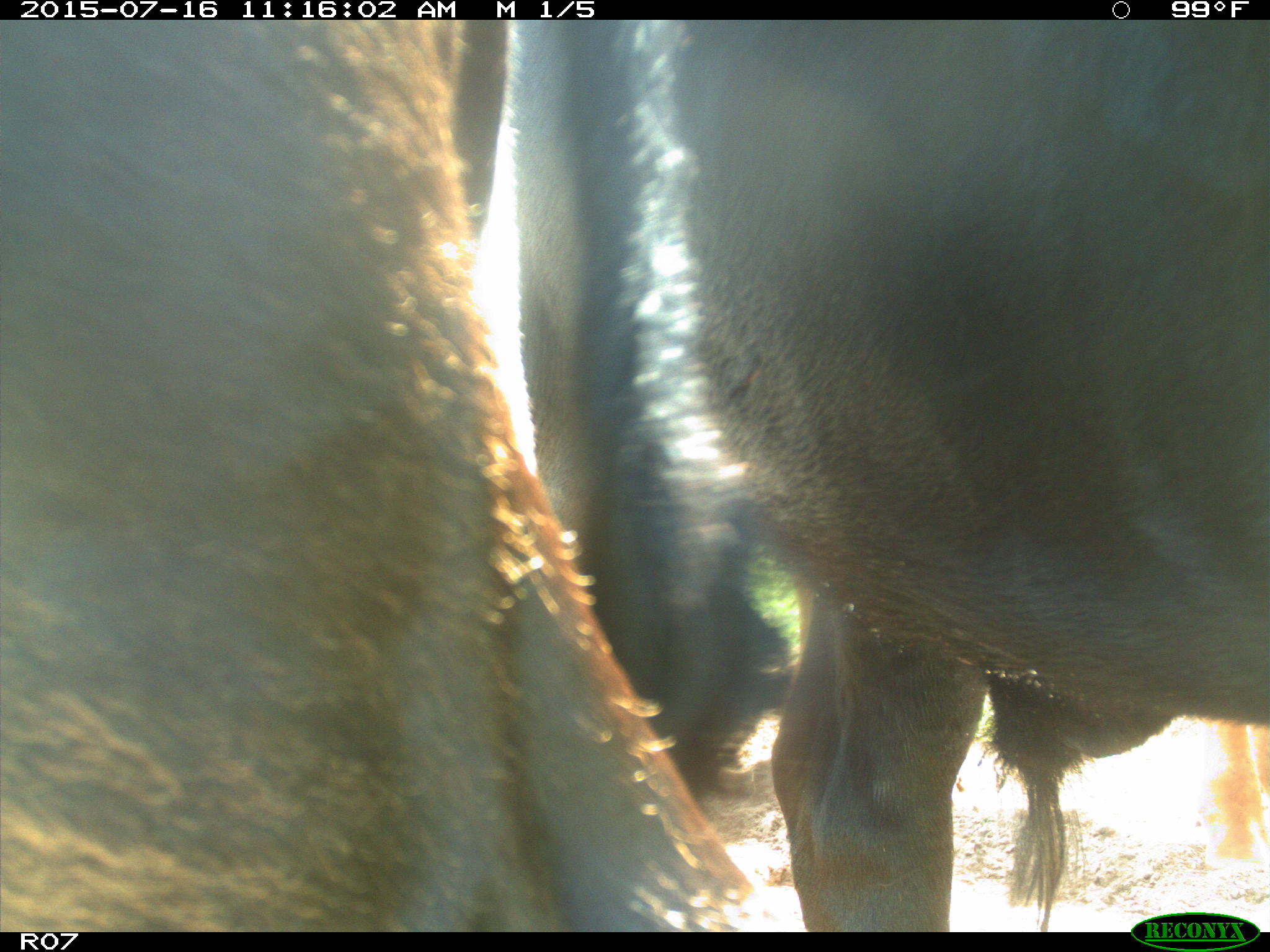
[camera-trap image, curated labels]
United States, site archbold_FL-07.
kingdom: Animalia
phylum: Chordata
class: Mammalia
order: Artiodactyla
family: Bovidae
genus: Bos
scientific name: Bos taurus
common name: domestic cow